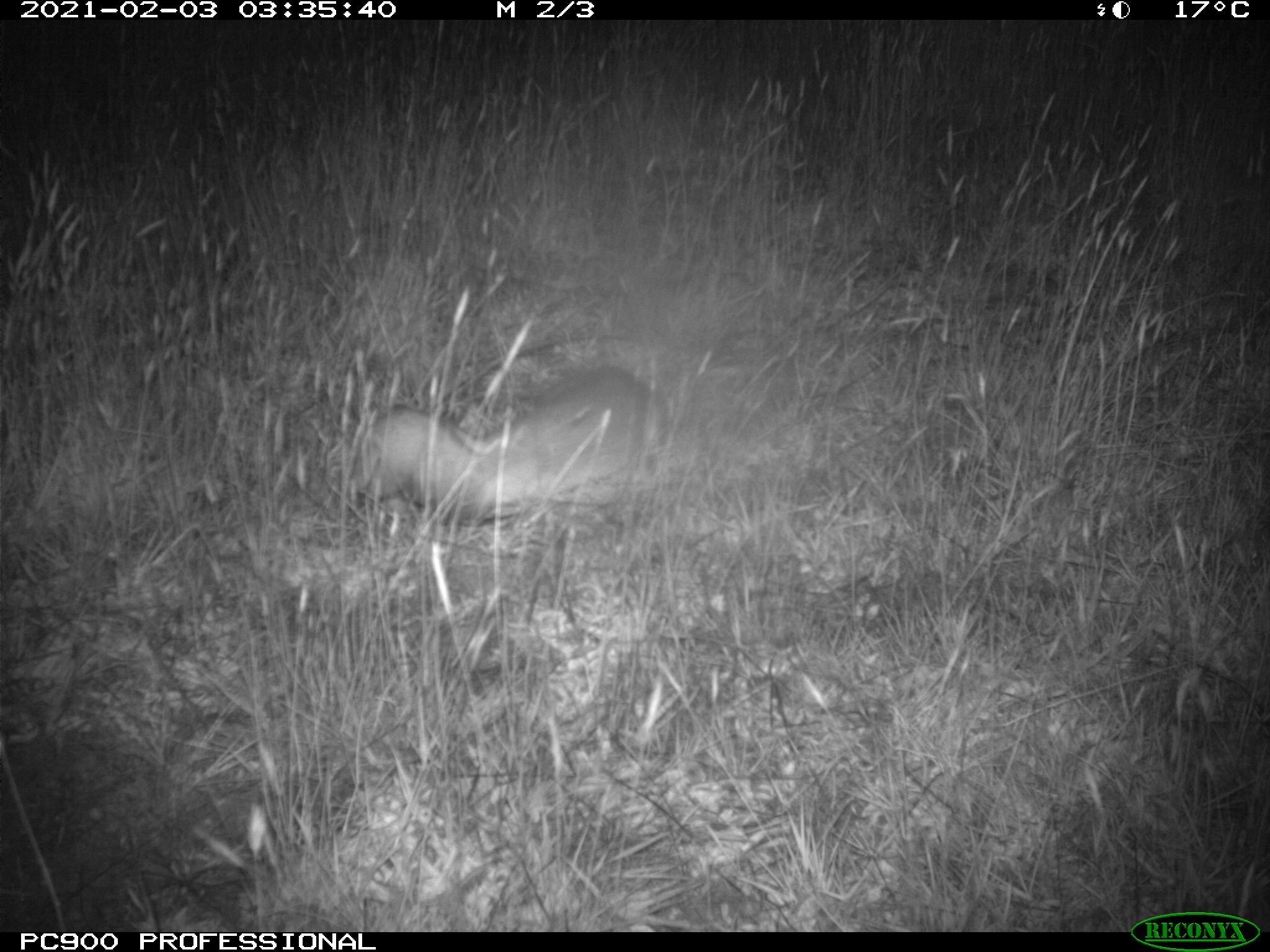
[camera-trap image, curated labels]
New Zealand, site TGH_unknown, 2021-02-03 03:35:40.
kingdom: Animalia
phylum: Chordata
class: Mammalia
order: Carnivora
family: Mustelidae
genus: Mustela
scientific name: Mustela furo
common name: ferret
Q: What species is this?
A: Ferret (Mustela furo).